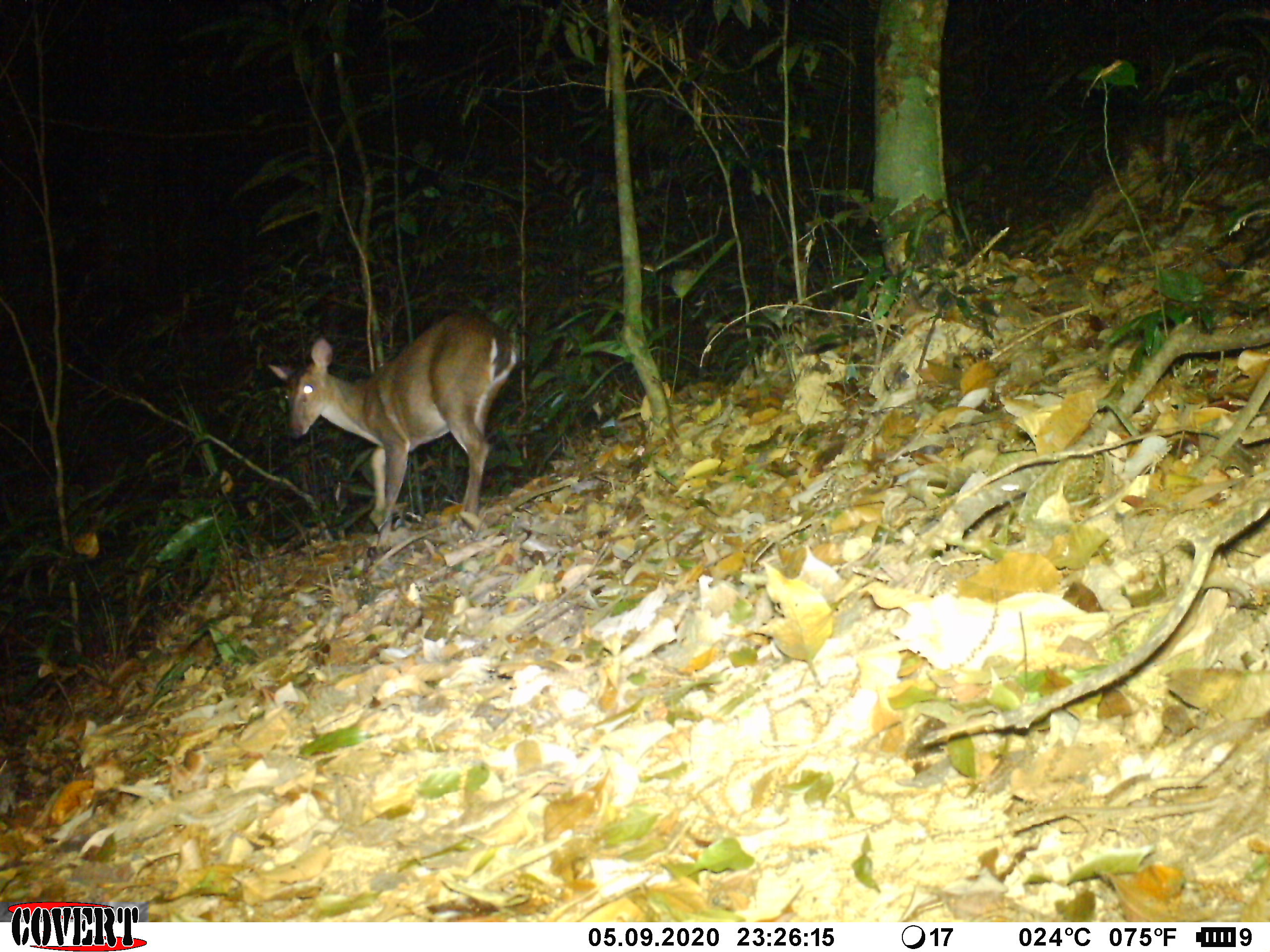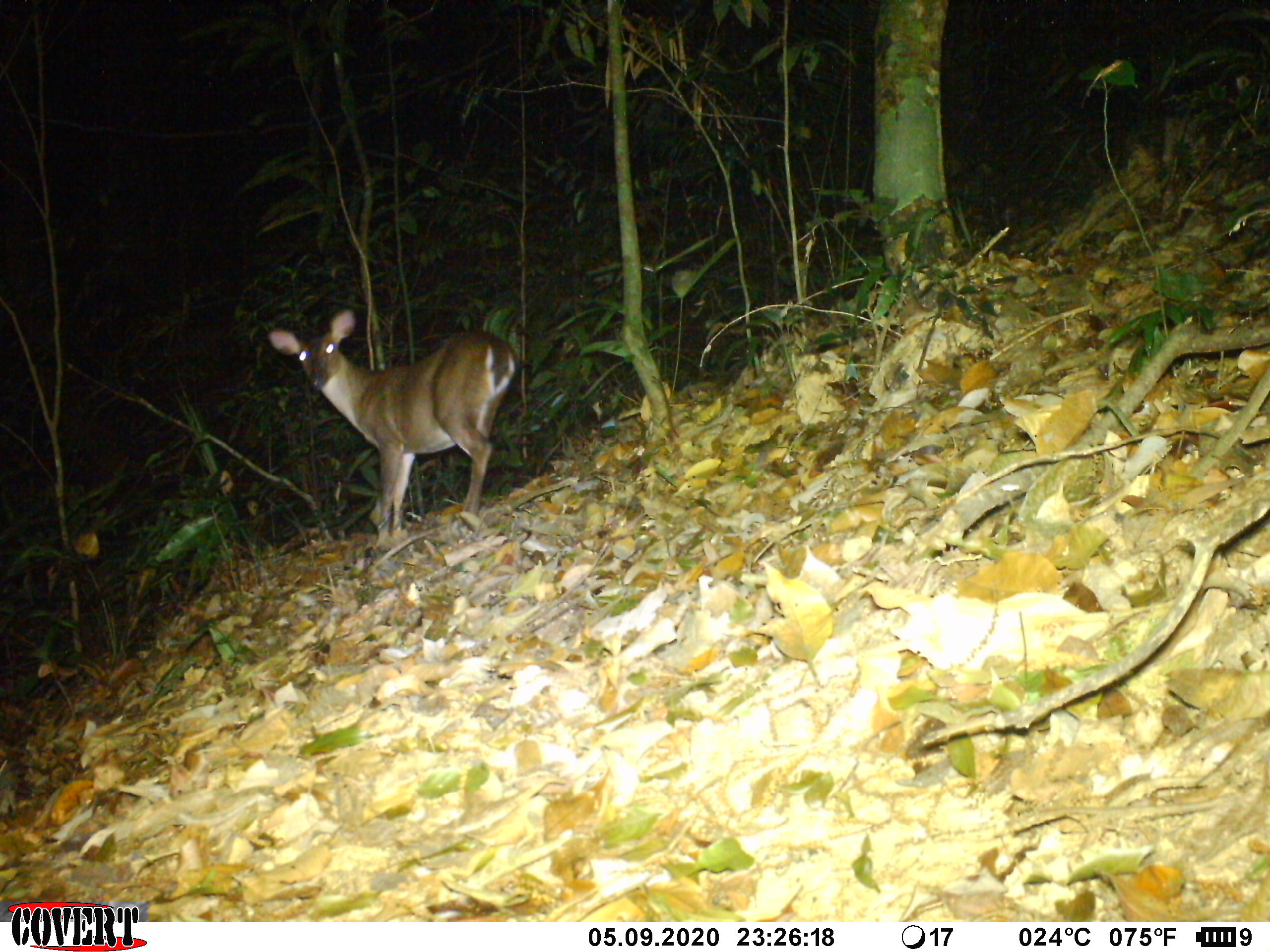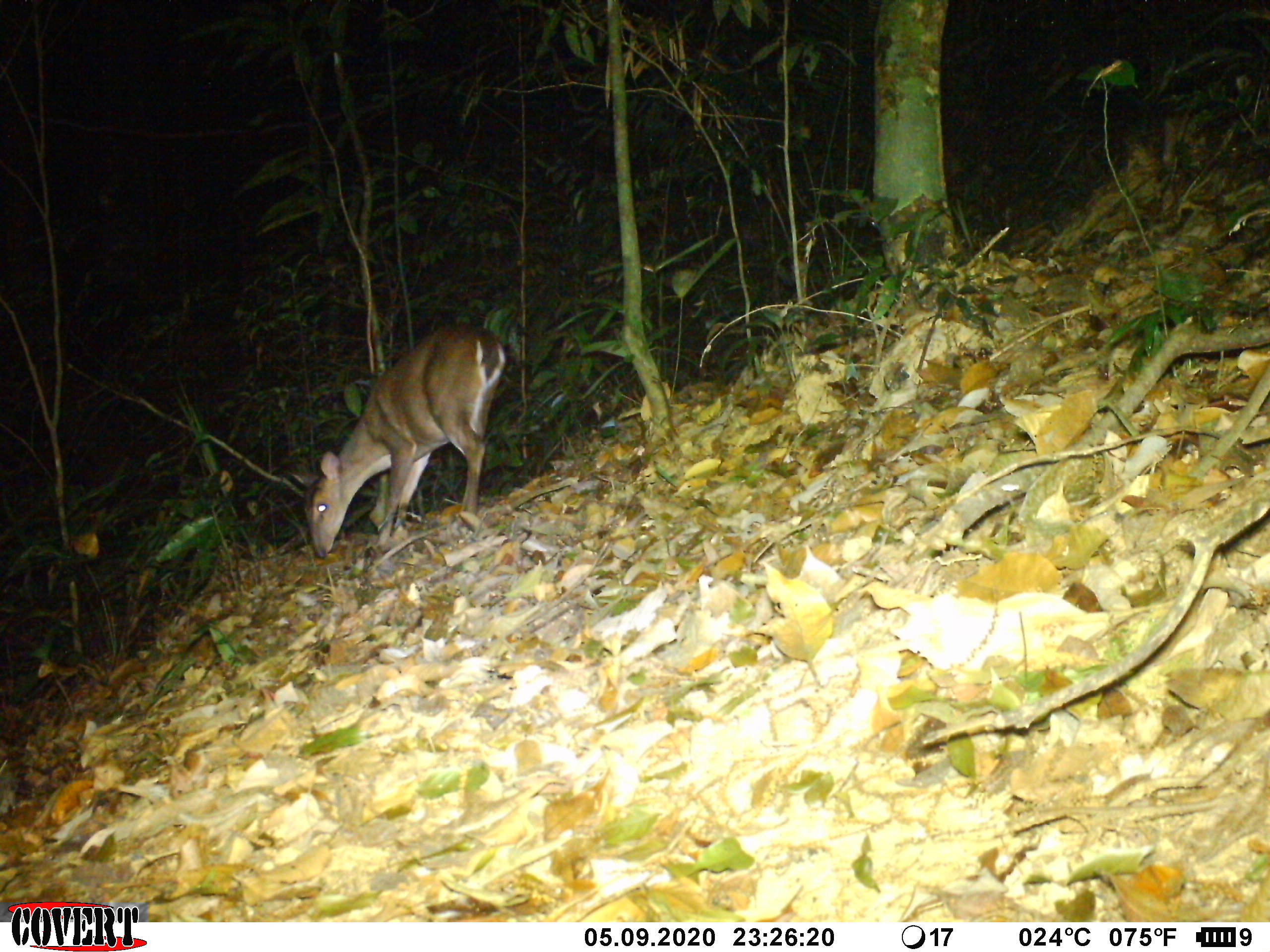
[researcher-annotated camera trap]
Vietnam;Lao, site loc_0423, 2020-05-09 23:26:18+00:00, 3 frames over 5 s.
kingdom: Animalia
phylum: Chordata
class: Mammalia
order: Artiodactyla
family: Cervidae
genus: Muntiacus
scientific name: Muntiacus vuquangensis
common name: large-antlered muntjac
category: large antlered muntjac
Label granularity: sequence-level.